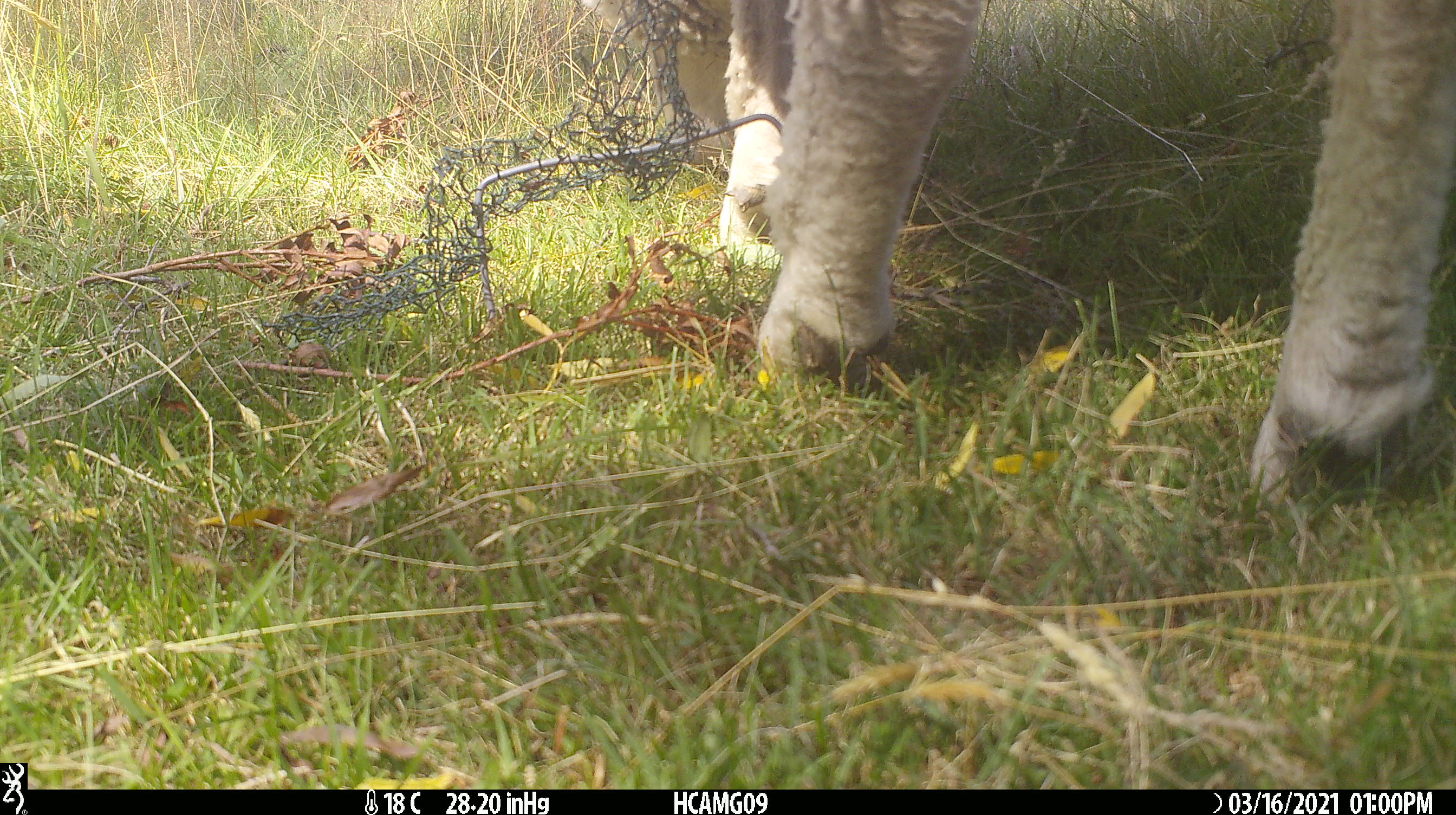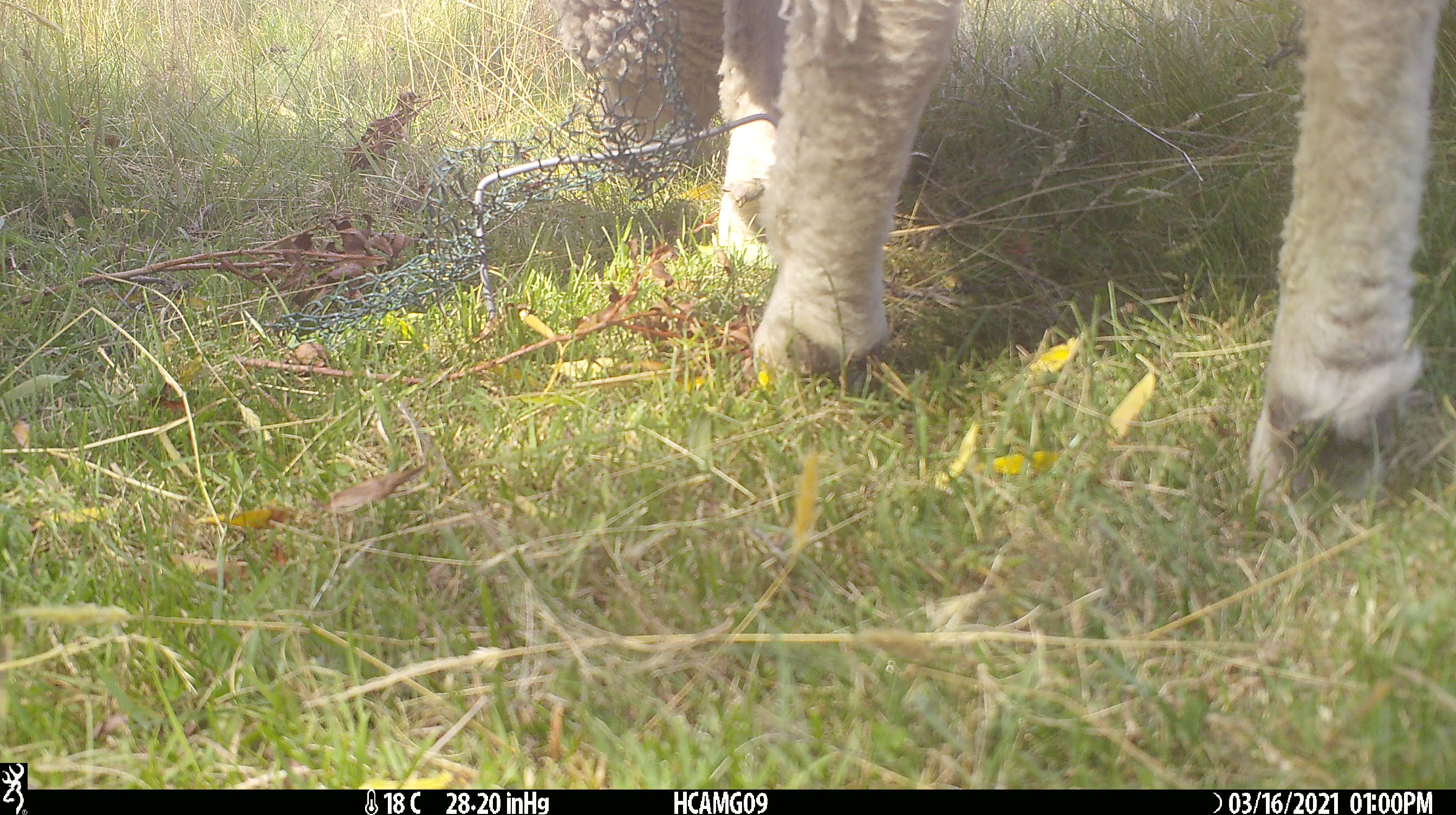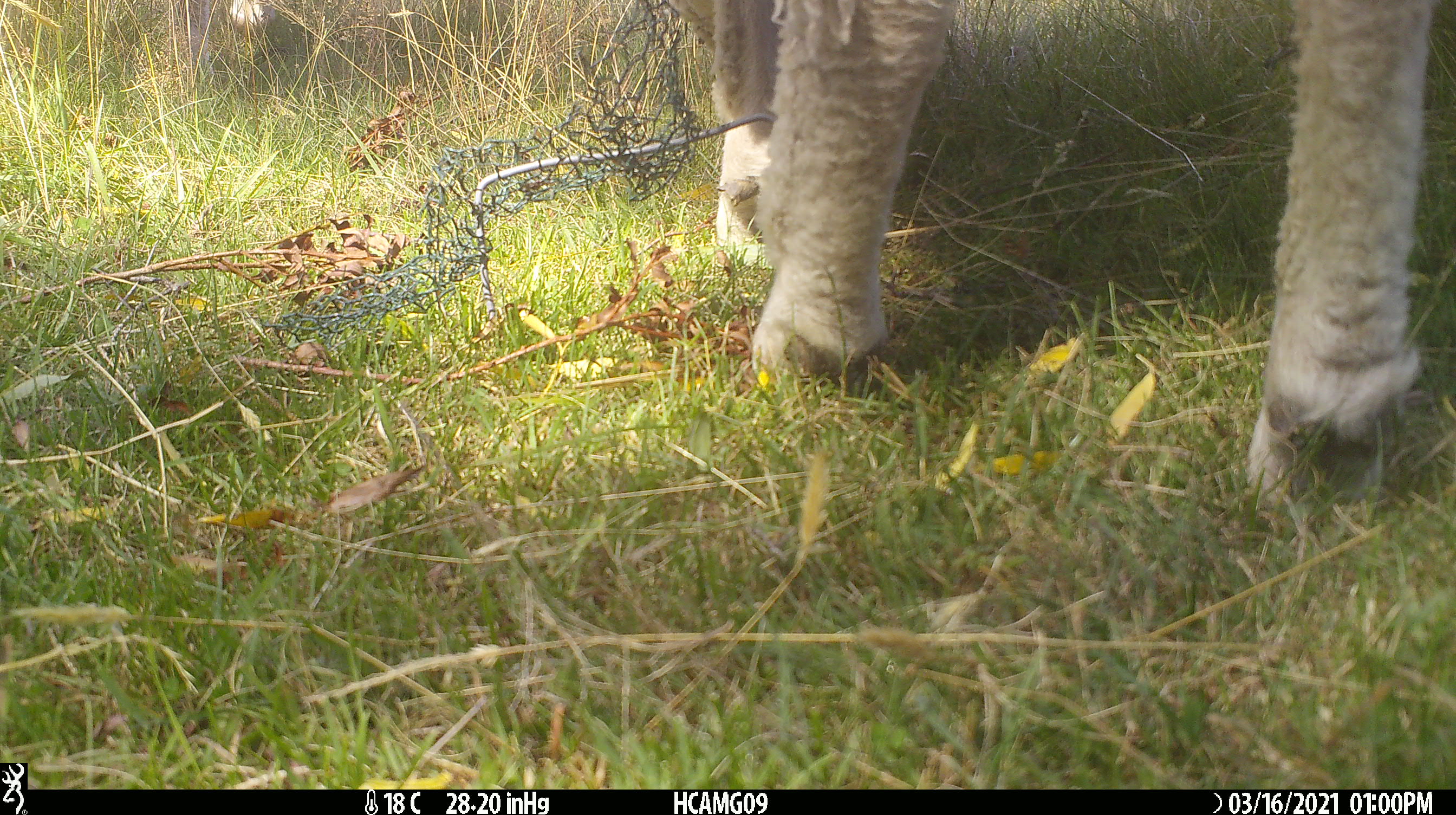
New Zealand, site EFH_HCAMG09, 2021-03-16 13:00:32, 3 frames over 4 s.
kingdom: Animalia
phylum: Chordata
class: Mammalia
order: Artiodactyla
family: Bovidae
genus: Ovis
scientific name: Ovis aries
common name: domestic sheep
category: sheep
Sheep (domestic sheep) (Ovis aries).